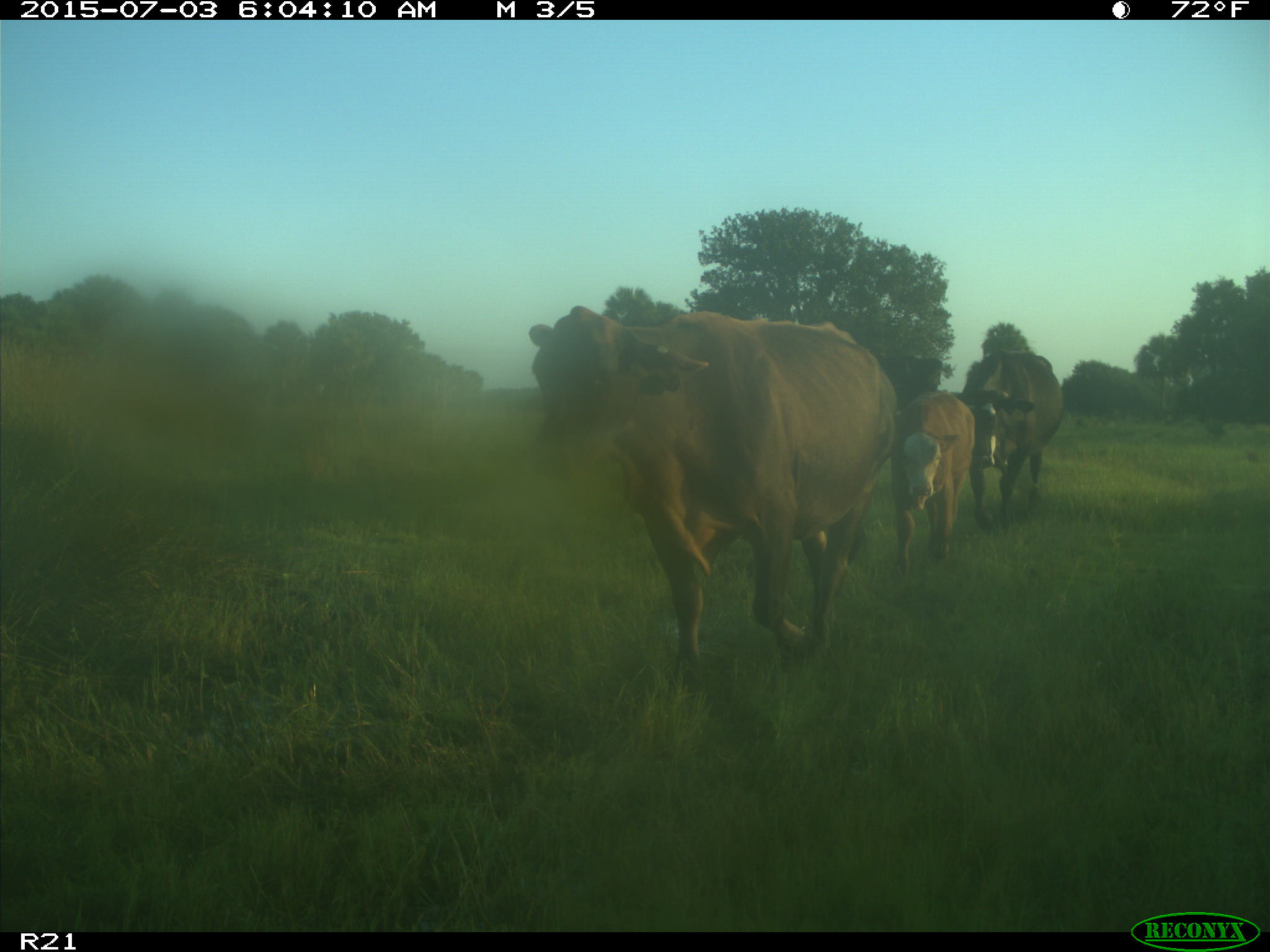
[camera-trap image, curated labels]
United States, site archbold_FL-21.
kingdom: Animalia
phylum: Chordata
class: Mammalia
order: Artiodactyla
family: Bovidae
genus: Bos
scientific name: Bos taurus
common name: domestic cow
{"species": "Bos taurus (domestic cow)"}